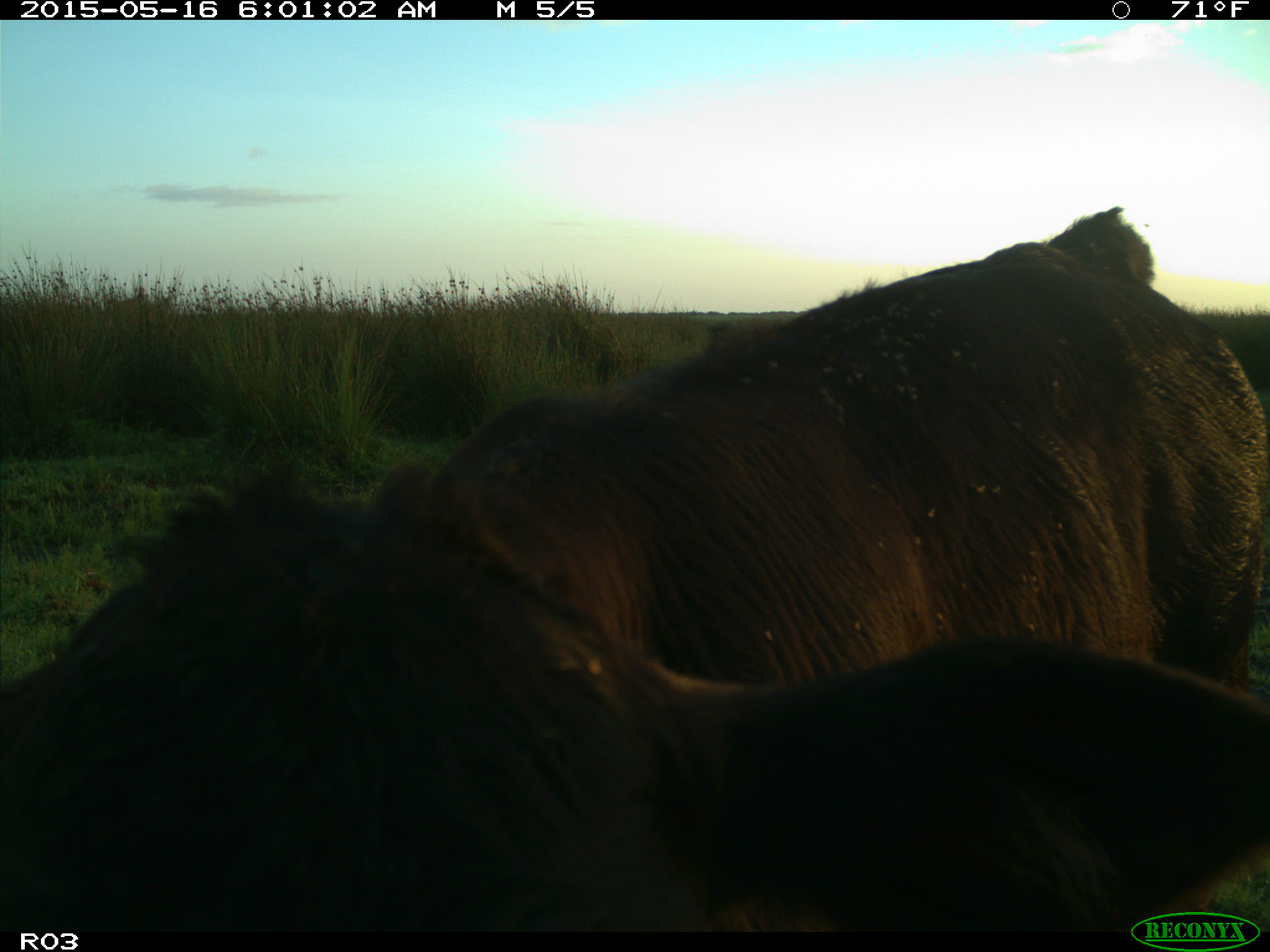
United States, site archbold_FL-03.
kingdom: Animalia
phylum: Chordata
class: Mammalia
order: Artiodactyla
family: Bovidae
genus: Bos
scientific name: Bos taurus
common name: domestic cow